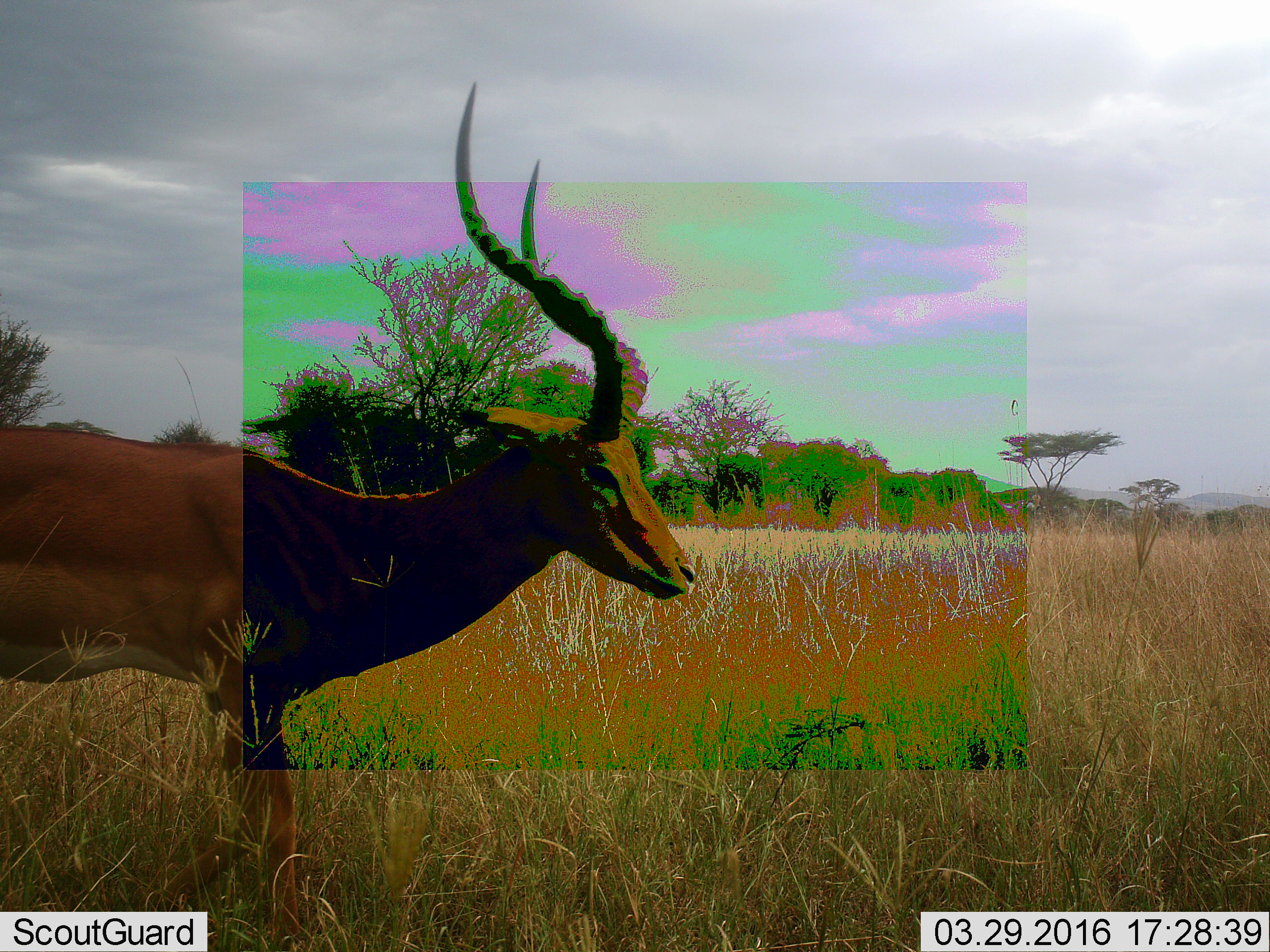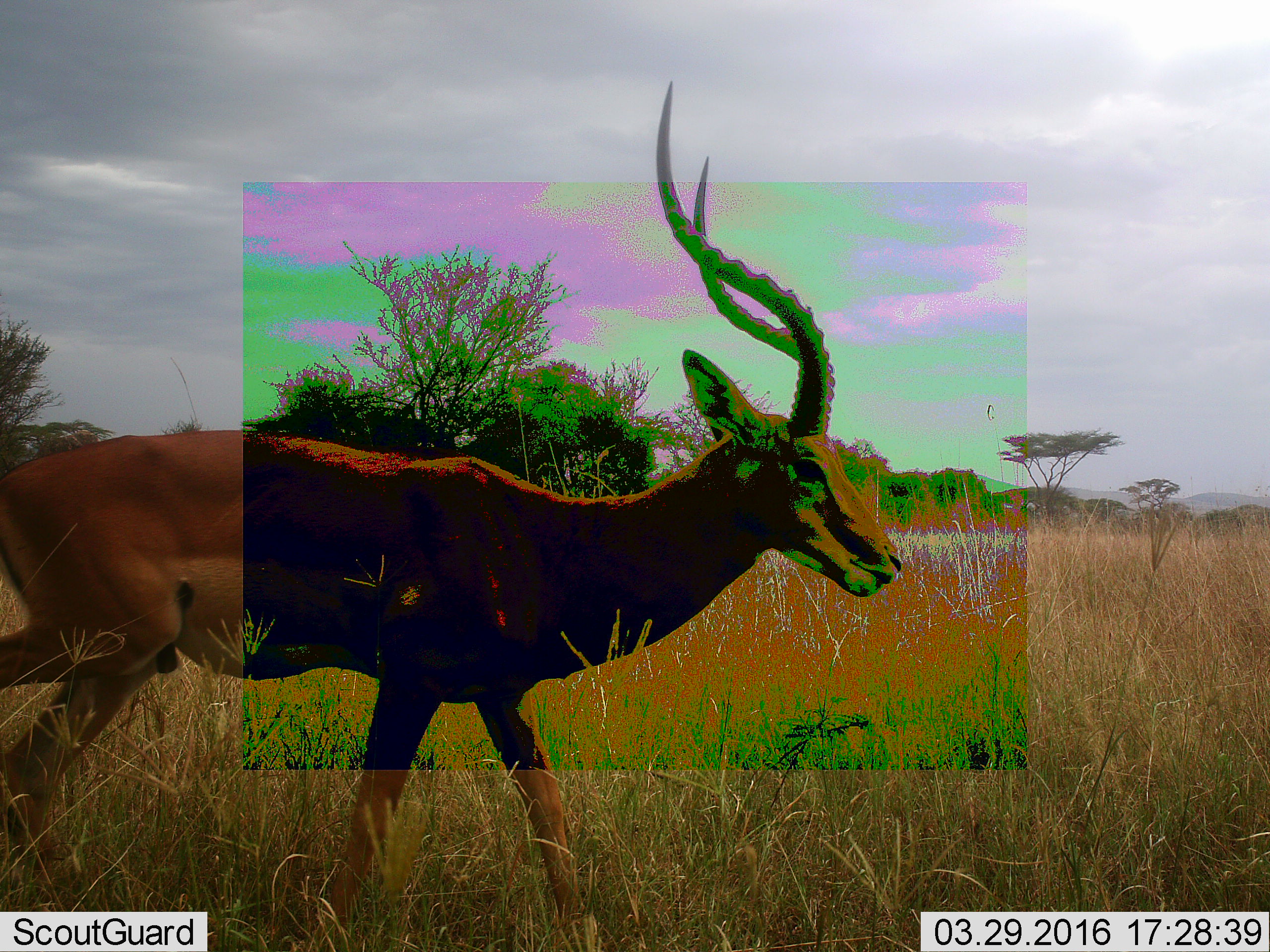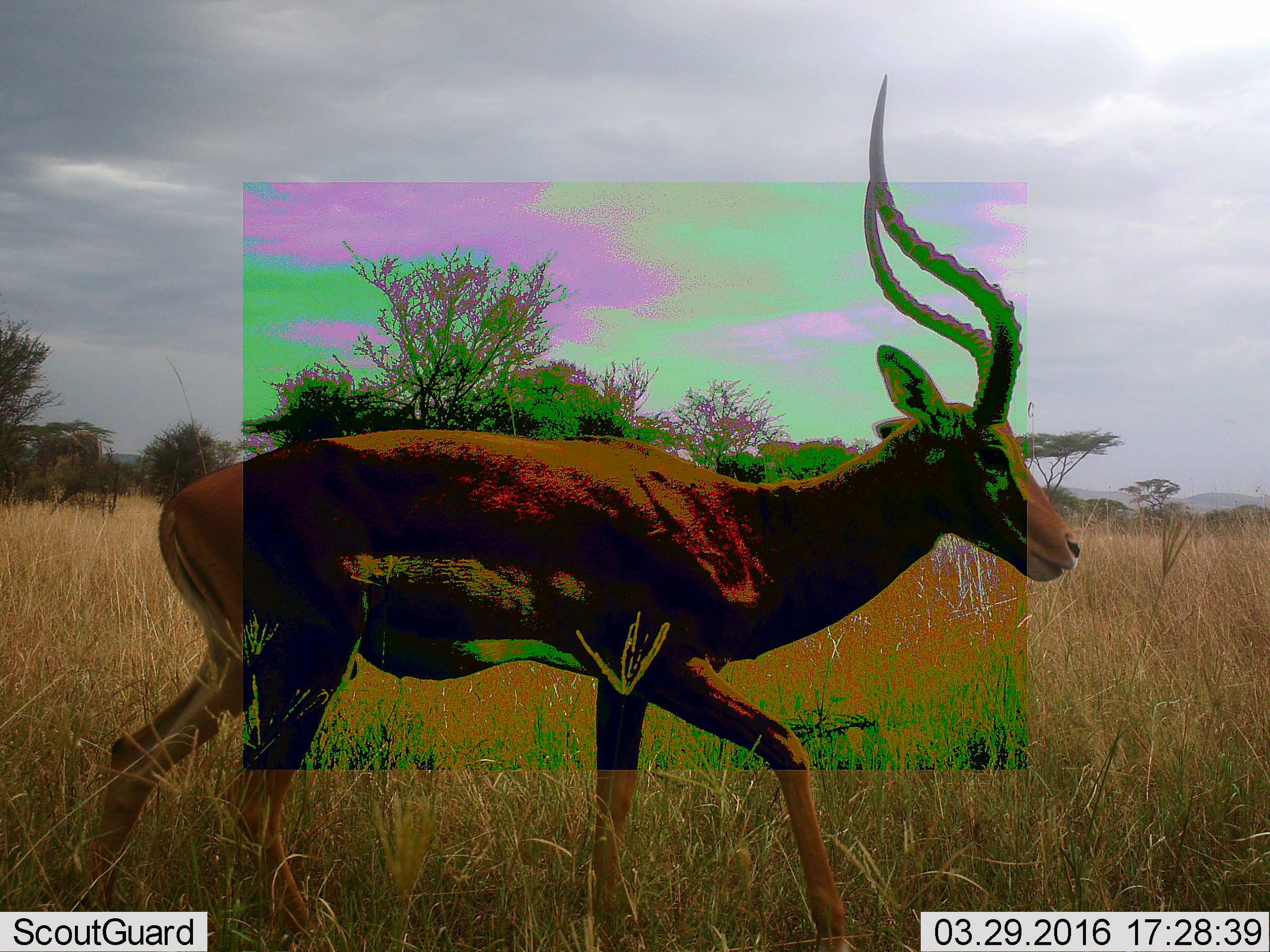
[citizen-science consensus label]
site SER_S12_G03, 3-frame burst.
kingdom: Animalia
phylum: Chordata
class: Mammalia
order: Artiodactyla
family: Bovidae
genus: Aepyceros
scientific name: Aepyceros melampus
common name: impala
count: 1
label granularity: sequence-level